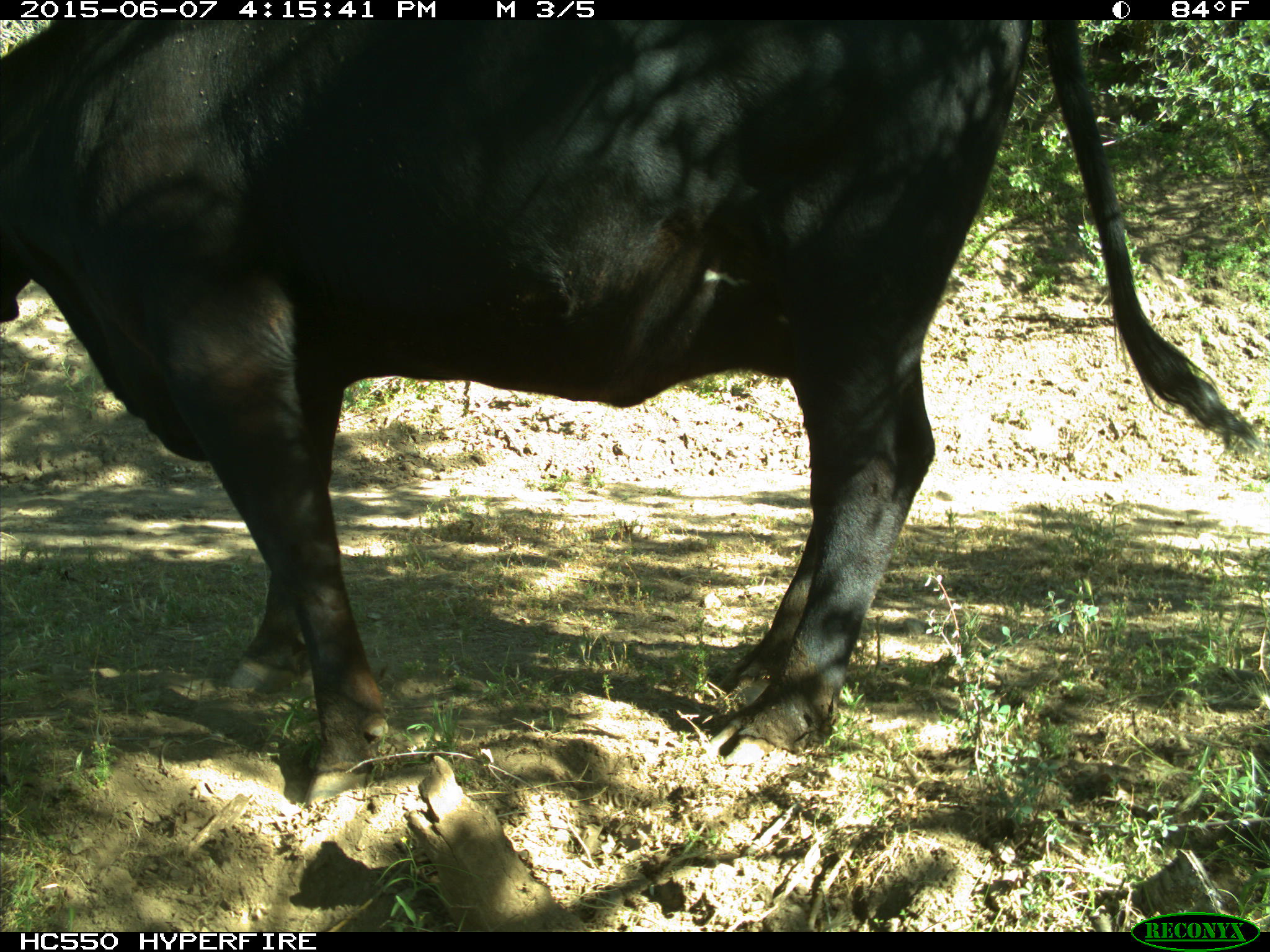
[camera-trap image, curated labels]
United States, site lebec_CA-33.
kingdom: Animalia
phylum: Chordata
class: Mammalia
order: Artiodactyla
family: Bovidae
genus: Bos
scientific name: Bos taurus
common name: domestic cow